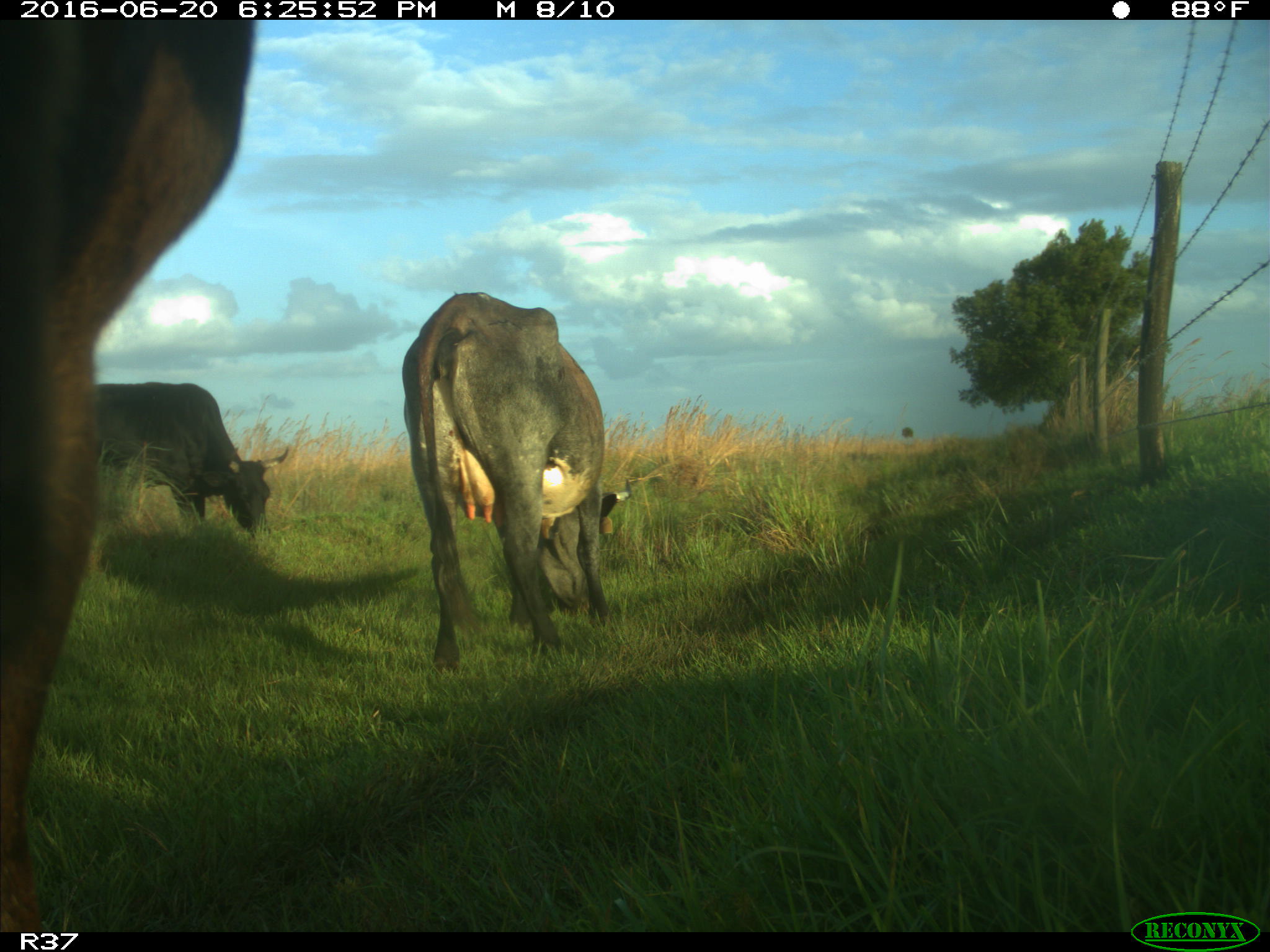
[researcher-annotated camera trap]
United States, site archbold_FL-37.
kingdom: Animalia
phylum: Chordata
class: Mammalia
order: Artiodactyla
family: Bovidae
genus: Bos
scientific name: Bos taurus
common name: domestic cow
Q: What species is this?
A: Bos taurus (domestic cow).